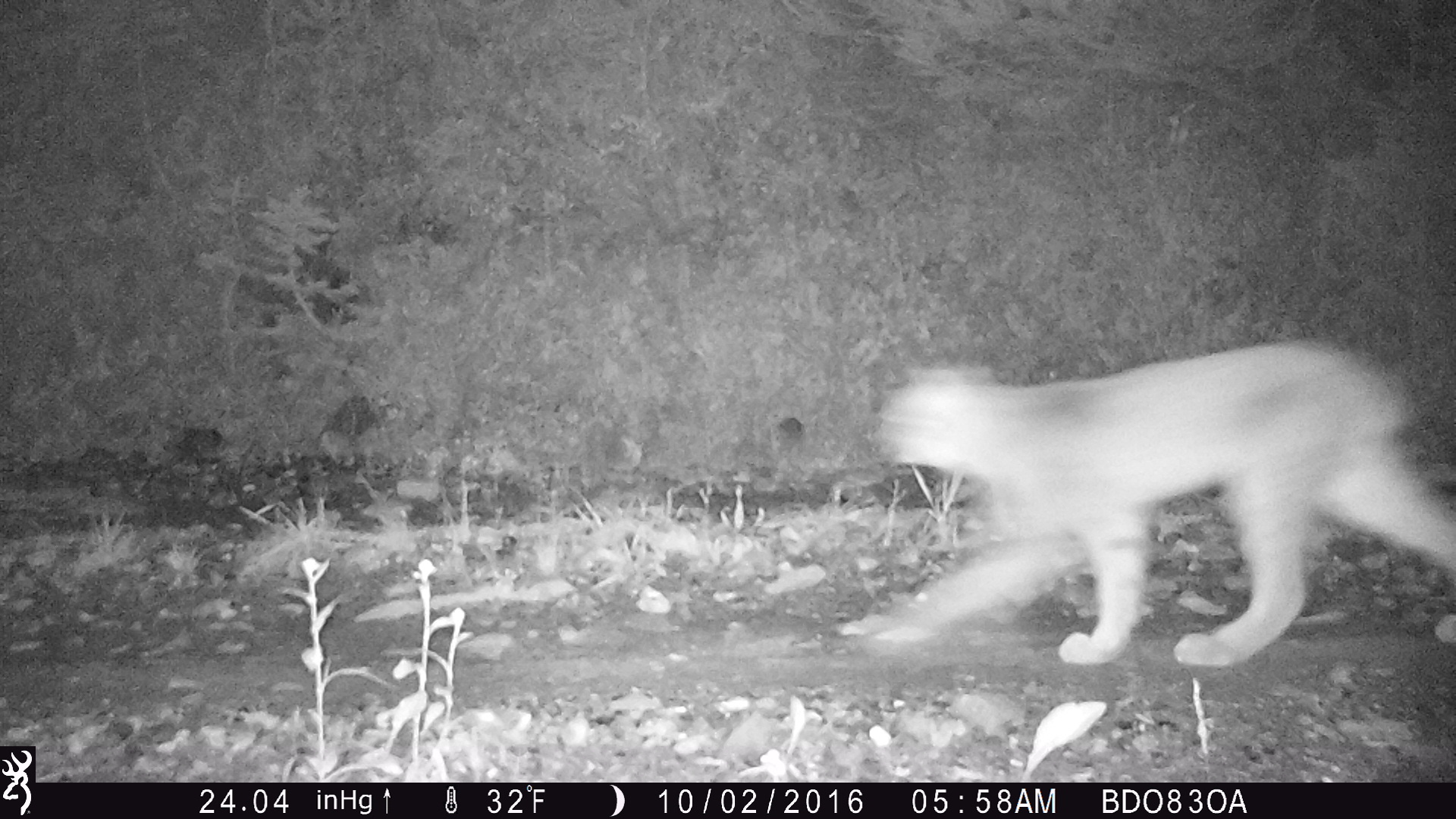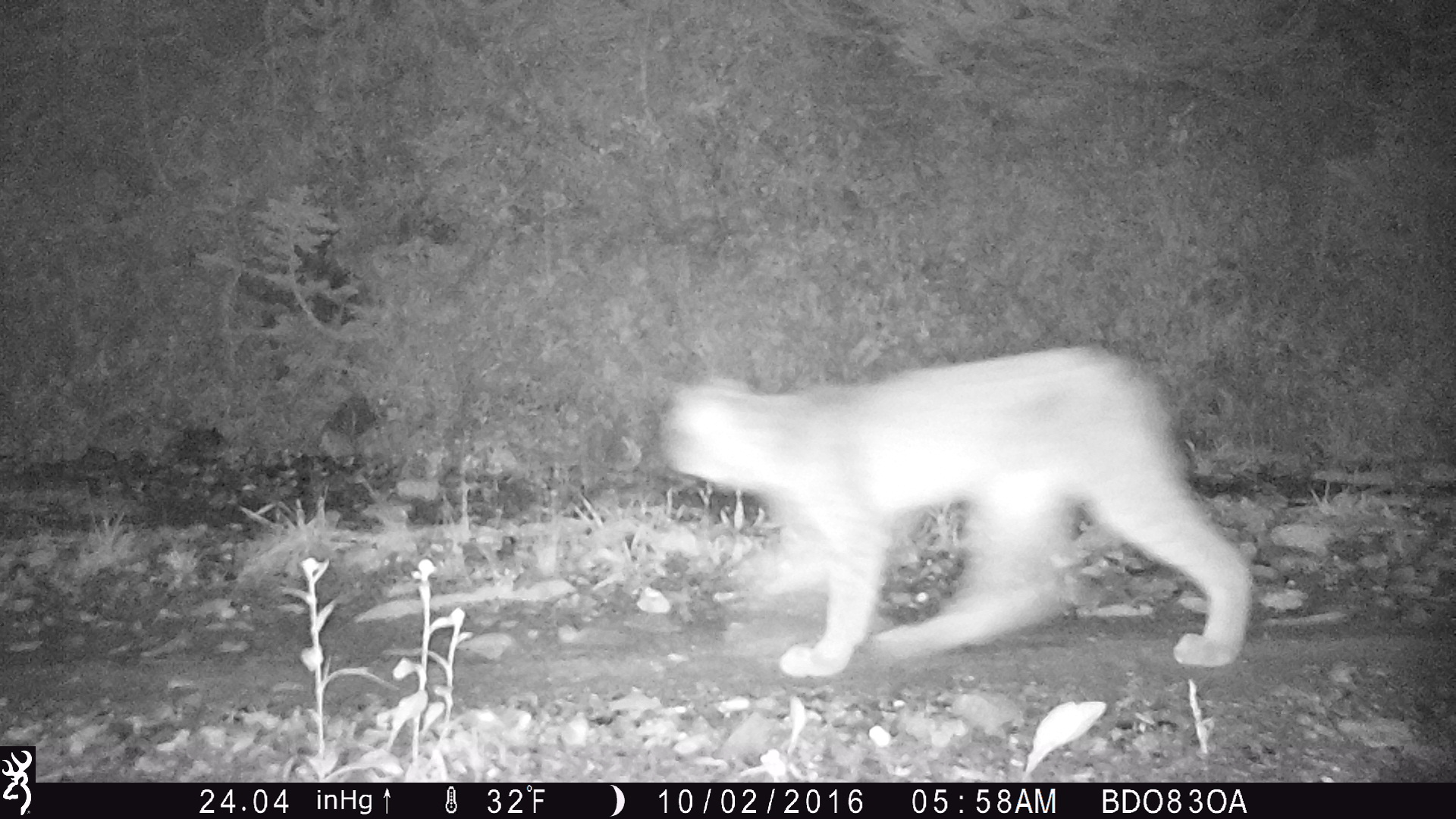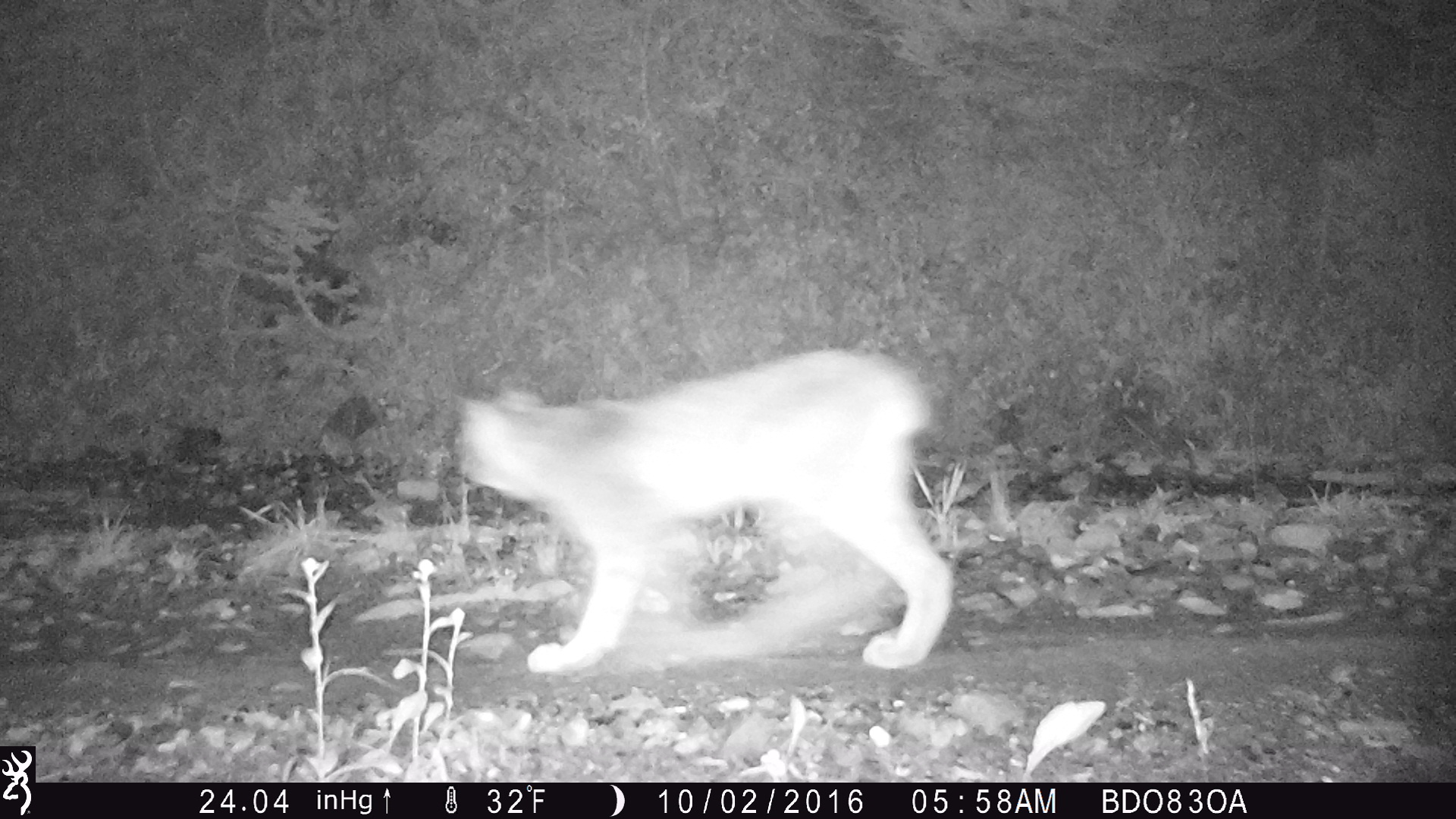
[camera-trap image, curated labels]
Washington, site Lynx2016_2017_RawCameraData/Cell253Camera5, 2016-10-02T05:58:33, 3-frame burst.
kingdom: Animalia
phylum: Chordata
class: Mammalia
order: Carnivora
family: Felidae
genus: Lynx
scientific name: Lynx canadensis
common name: canada lynx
Lynx canadensis (canada lynx). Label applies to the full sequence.